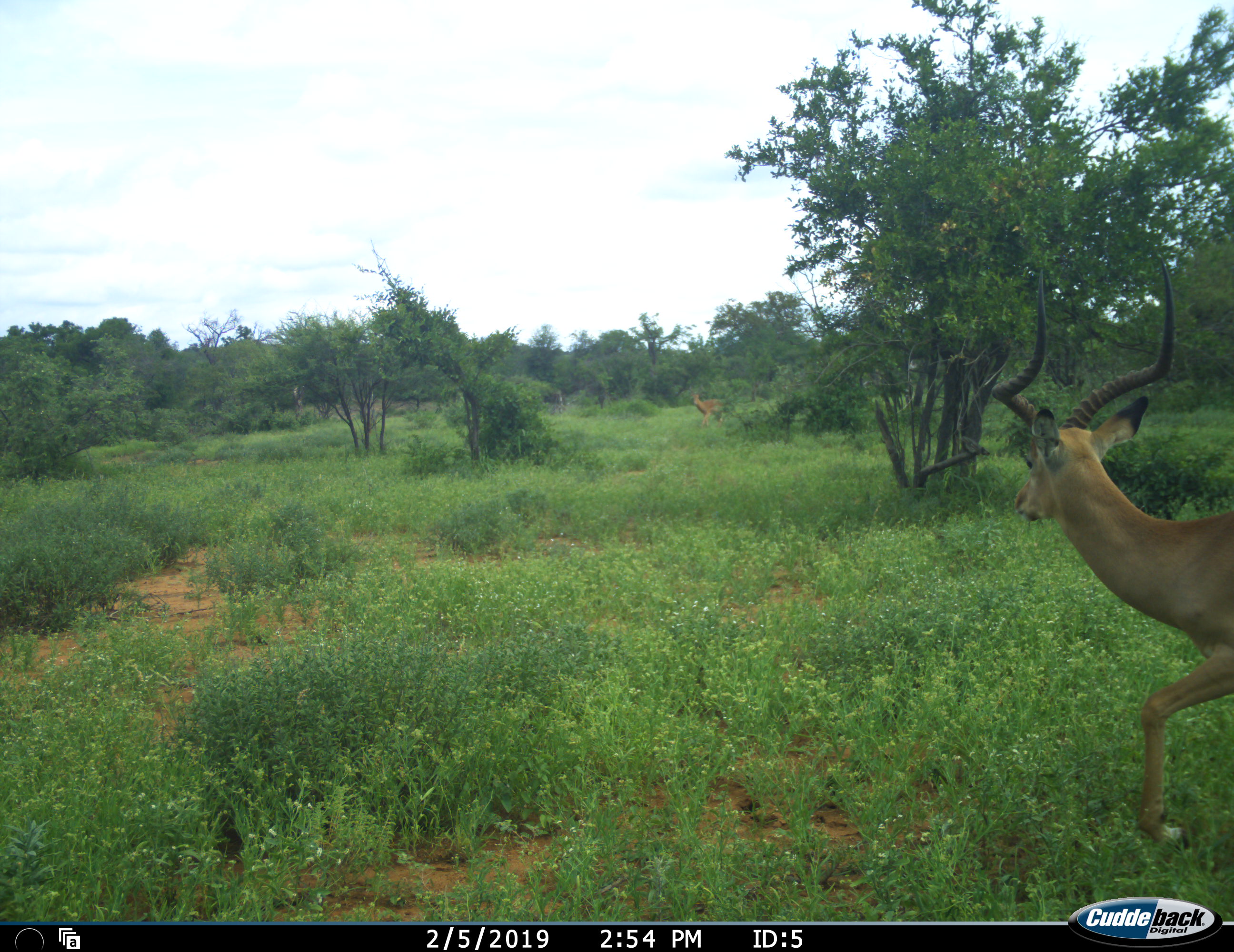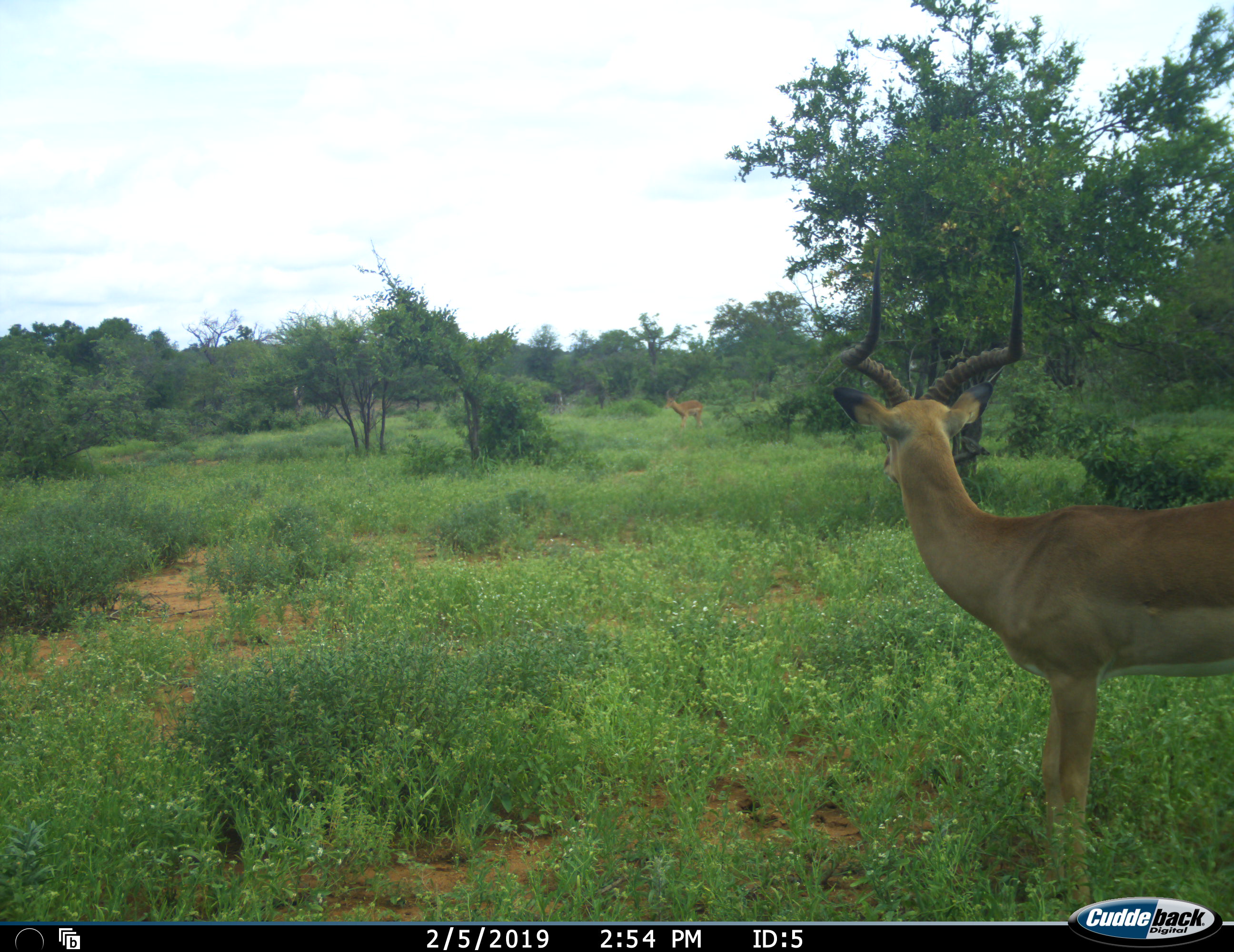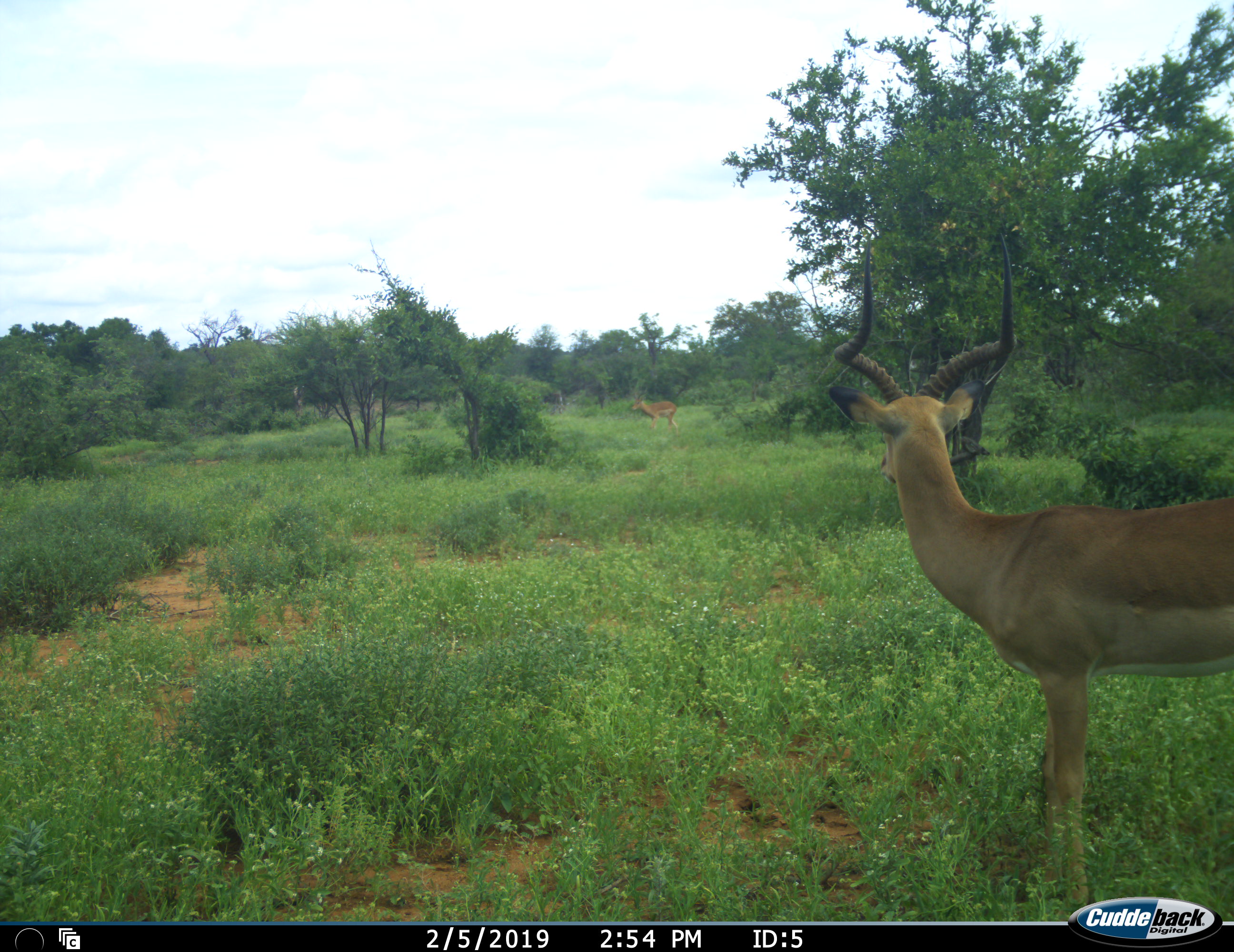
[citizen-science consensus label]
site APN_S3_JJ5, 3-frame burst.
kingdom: Animalia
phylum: Chordata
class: Mammalia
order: Artiodactyla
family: Bovidae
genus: Aepyceros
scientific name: Aepyceros melampus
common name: impala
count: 2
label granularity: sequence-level